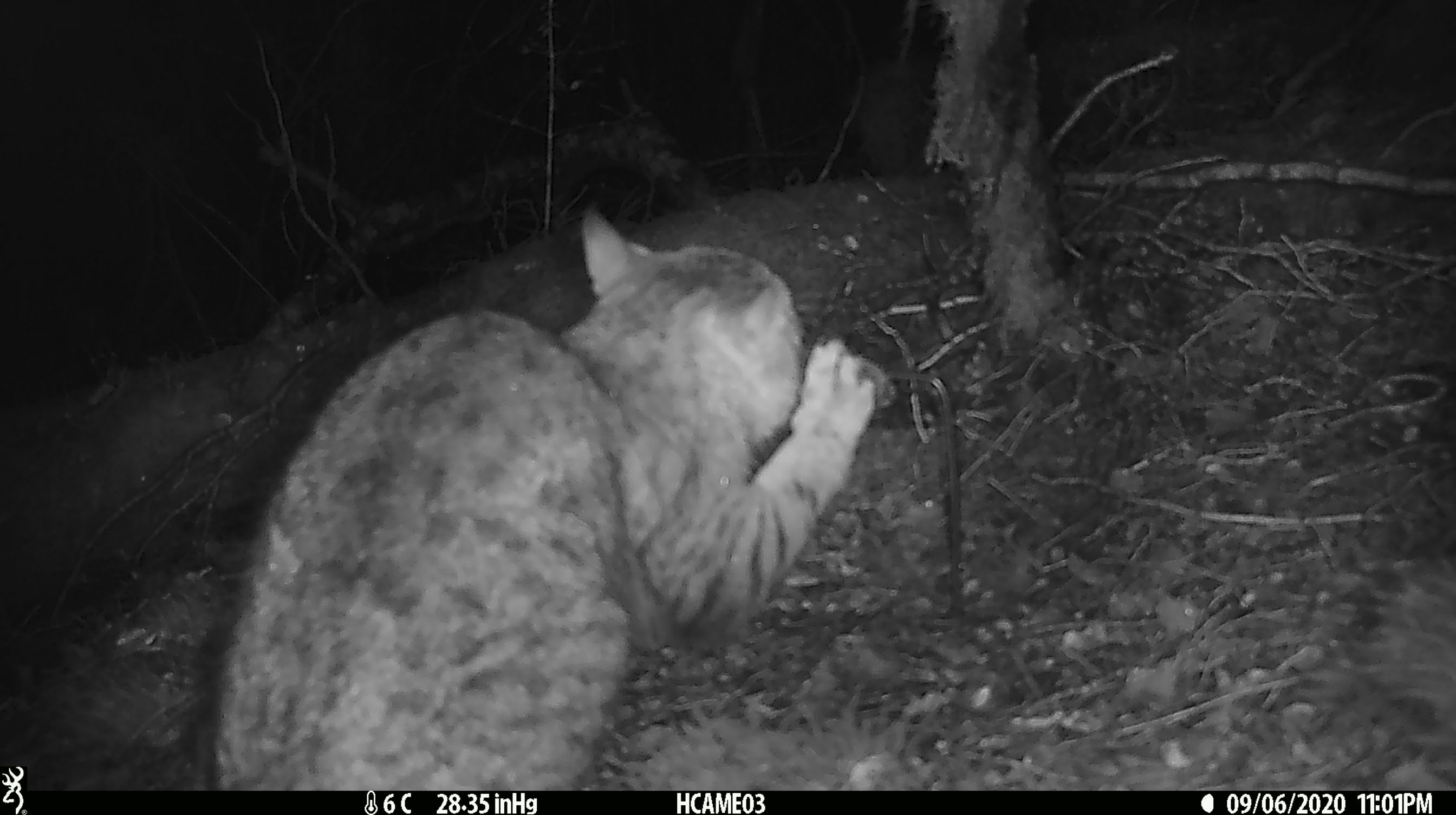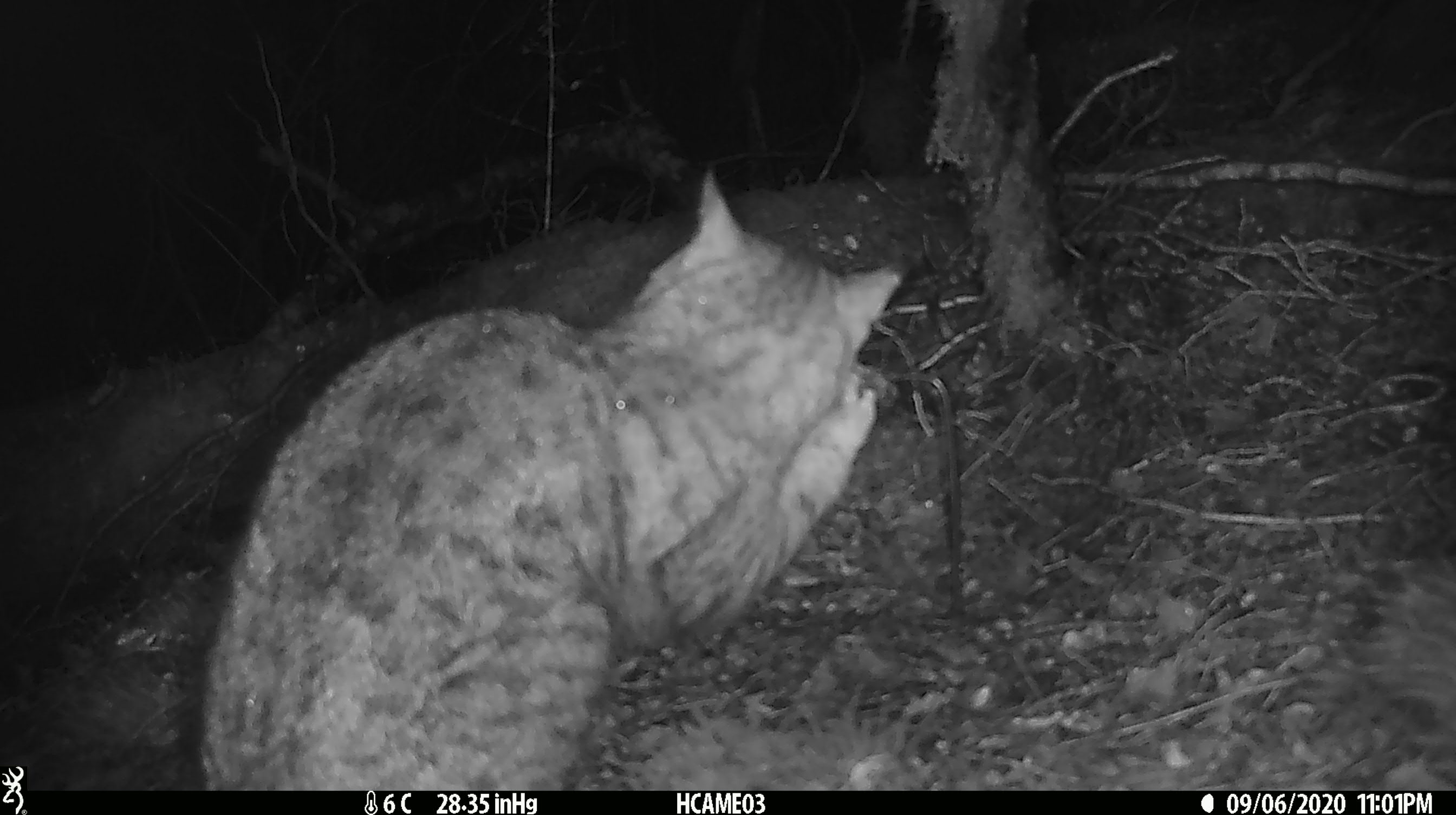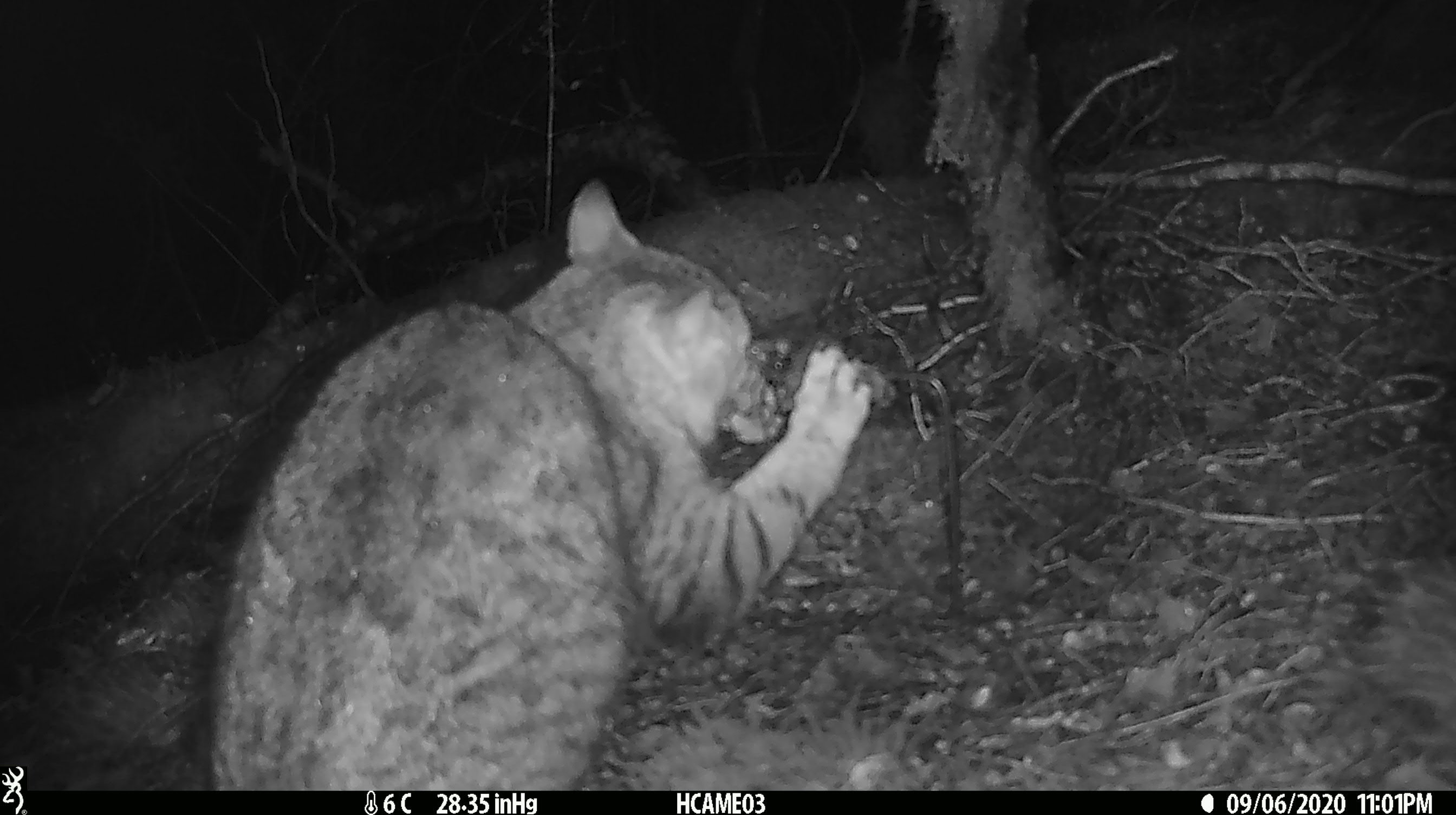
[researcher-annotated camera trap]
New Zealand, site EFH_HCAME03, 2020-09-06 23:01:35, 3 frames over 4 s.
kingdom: Animalia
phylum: Chordata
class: Mammalia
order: Carnivora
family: Felidae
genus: Felis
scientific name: Felis catus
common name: domestic cat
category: cat